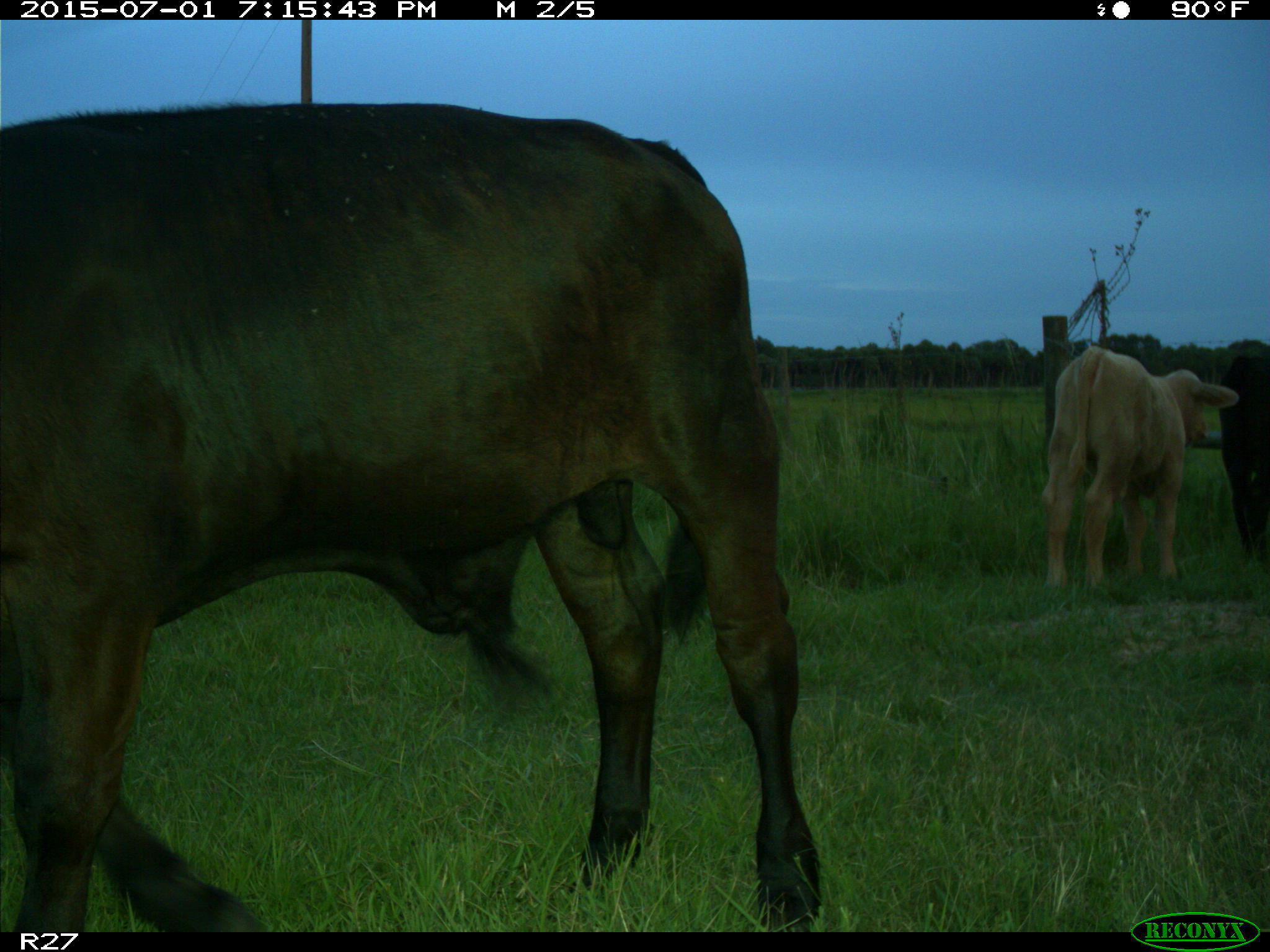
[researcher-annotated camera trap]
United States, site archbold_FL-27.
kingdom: Animalia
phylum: Chordata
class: Mammalia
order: Artiodactyla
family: Bovidae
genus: Bos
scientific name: Bos taurus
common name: domestic cow